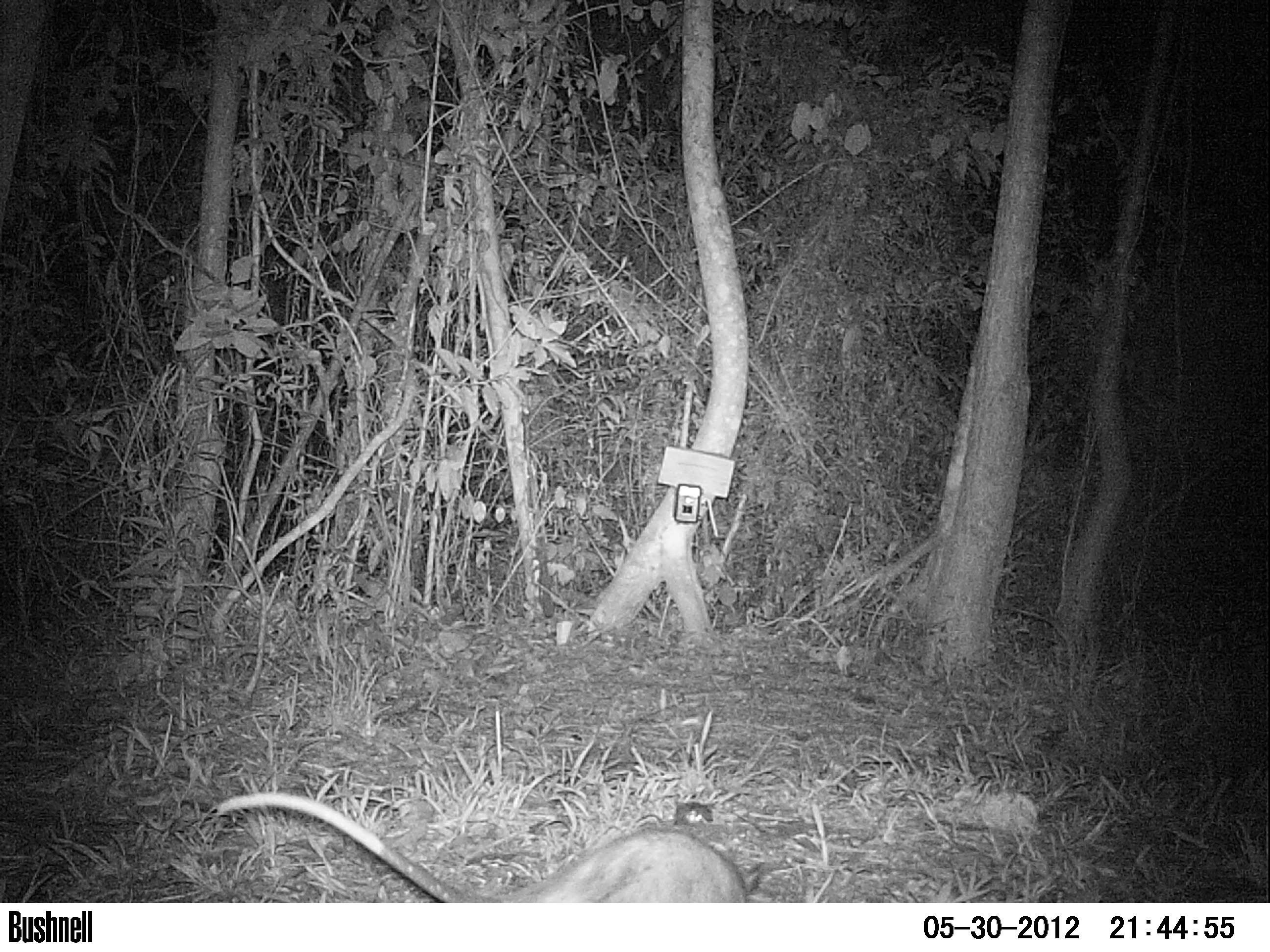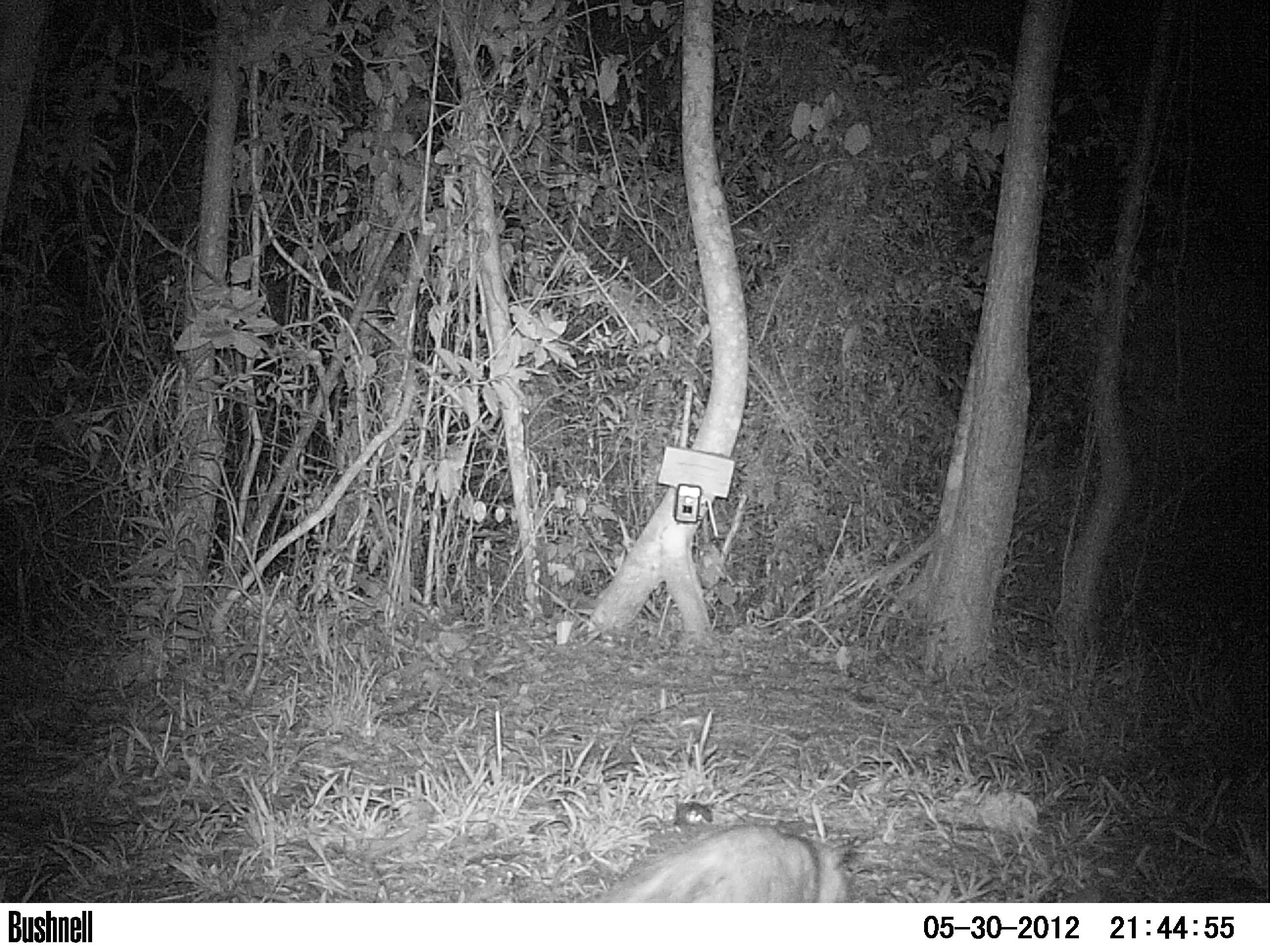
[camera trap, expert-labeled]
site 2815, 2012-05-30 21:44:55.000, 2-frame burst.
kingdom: Animalia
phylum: Chordata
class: Mammalia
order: Didelphimorphia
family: Didelphidae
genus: Didelphis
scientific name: Didelphis virginiana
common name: virginia opossum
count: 1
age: adult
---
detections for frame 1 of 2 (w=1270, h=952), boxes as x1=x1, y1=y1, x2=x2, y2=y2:
didelphis virginiana: x1=216, y1=793, x2=764, y2=902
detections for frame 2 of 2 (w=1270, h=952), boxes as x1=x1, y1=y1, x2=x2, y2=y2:
didelphis virginiana: x1=596, y1=819, x2=853, y2=902